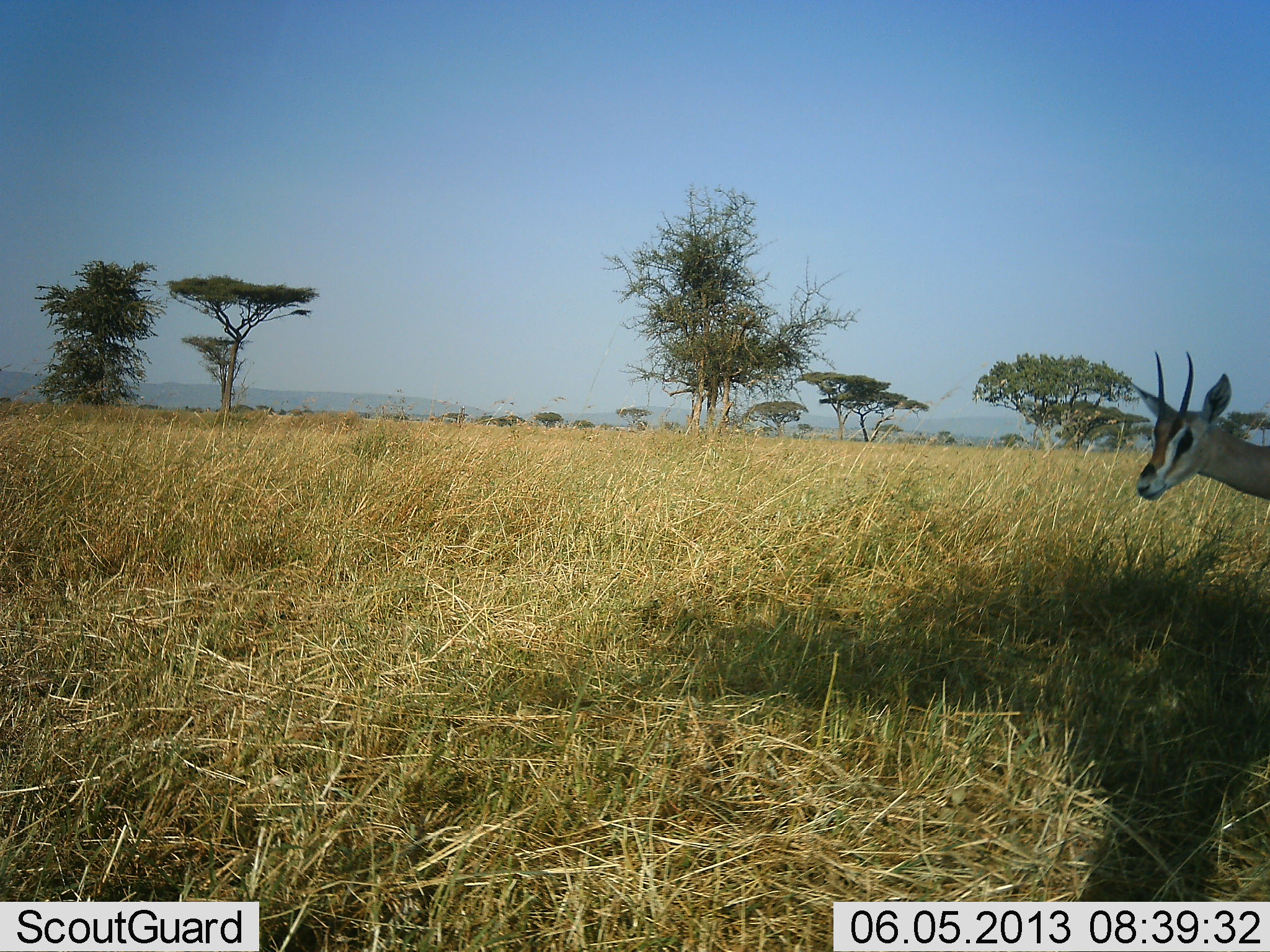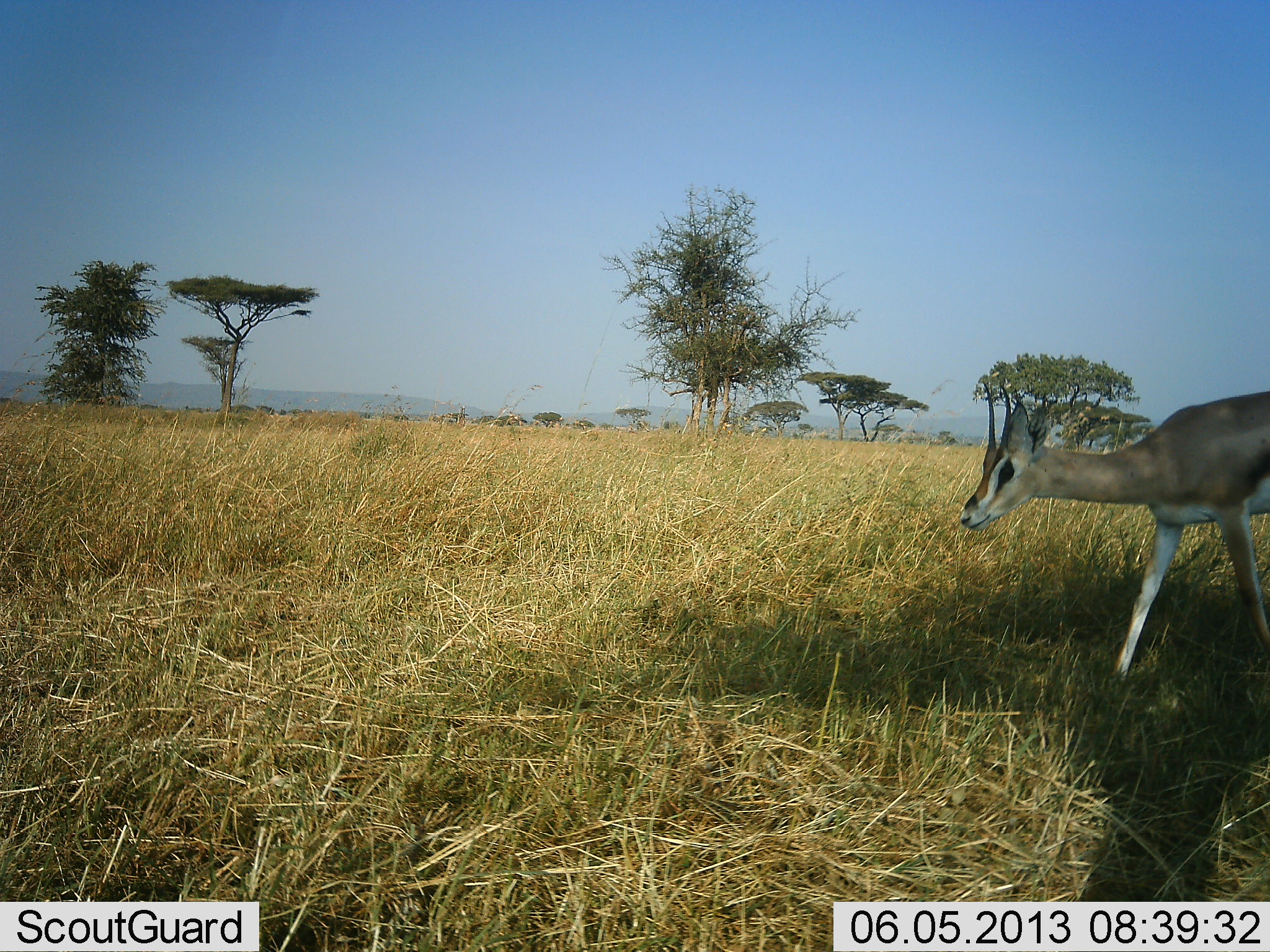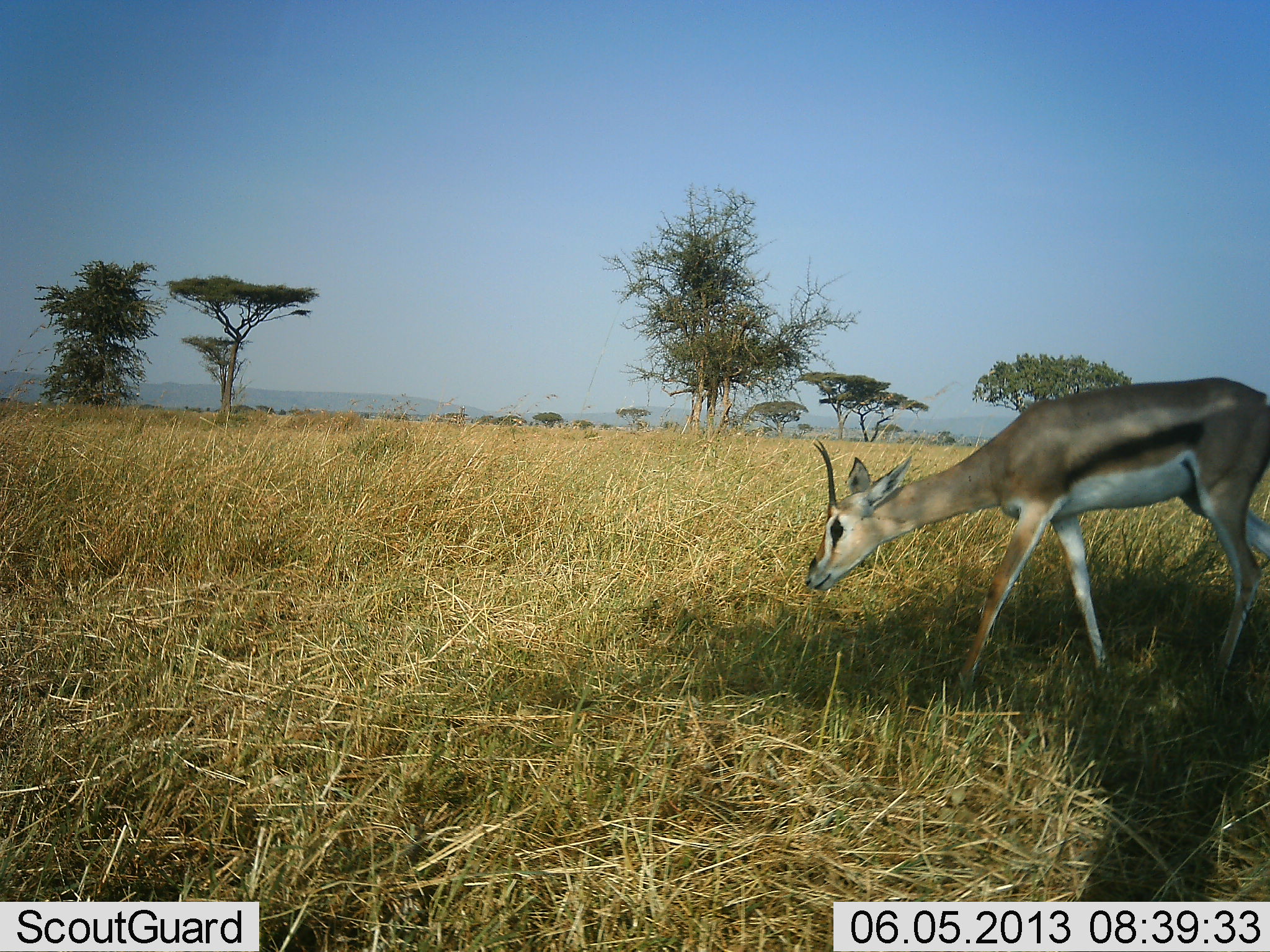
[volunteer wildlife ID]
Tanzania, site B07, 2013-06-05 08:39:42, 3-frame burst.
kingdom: Animalia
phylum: Chordata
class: Mammalia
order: Artiodactyla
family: Bovidae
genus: Eudorcas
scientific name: Eudorcas thomsonii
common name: thomson's gazelle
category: gazellethomsons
Gazellethomsons (thomson's gazelle) (Eudorcas thomsonii), count 1. Behavior (volunteer vote fractions): standing 20%, resting 0%, moving 80%, interacting 0%. Young present (vote fraction): 0%. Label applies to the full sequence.